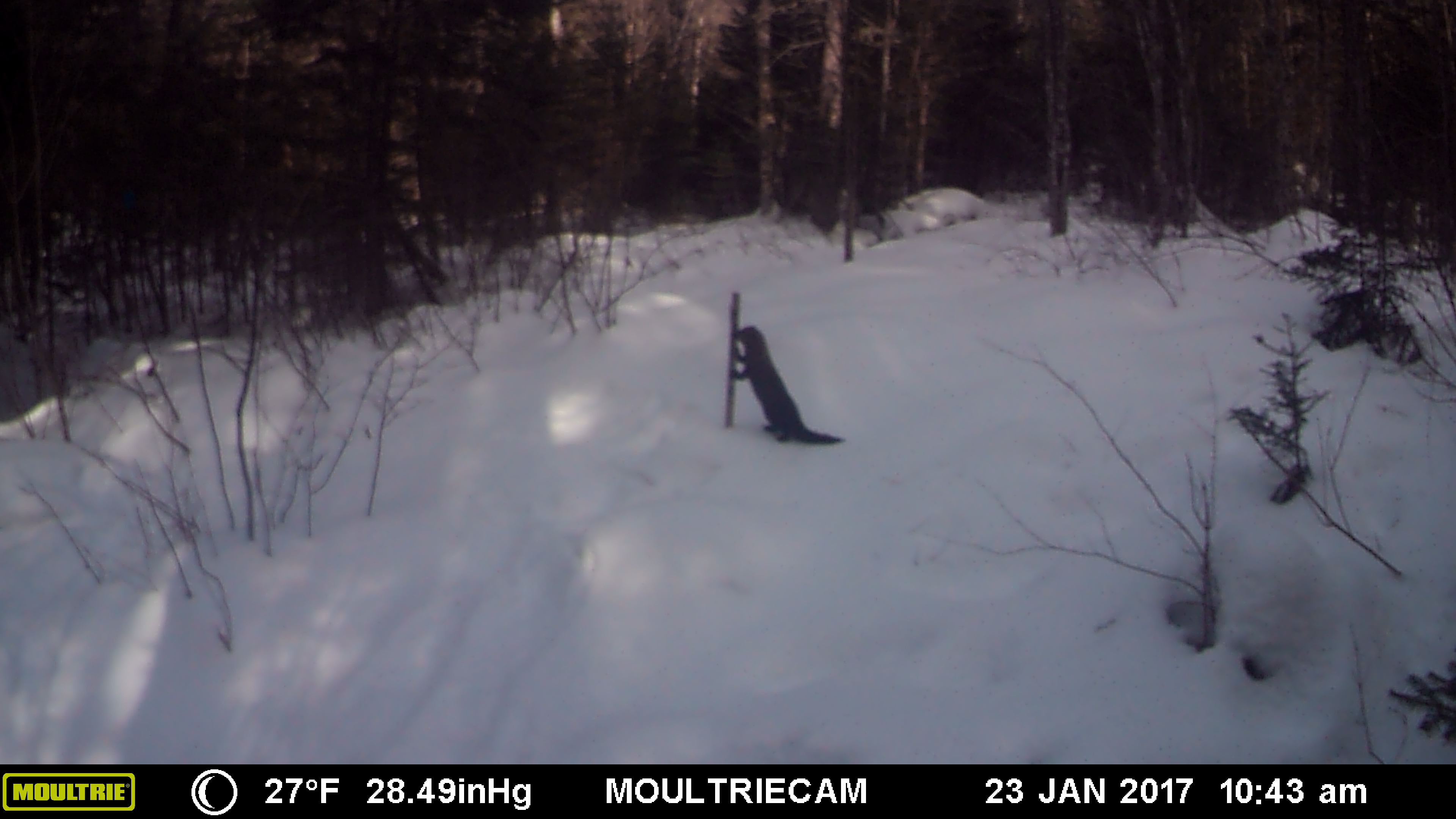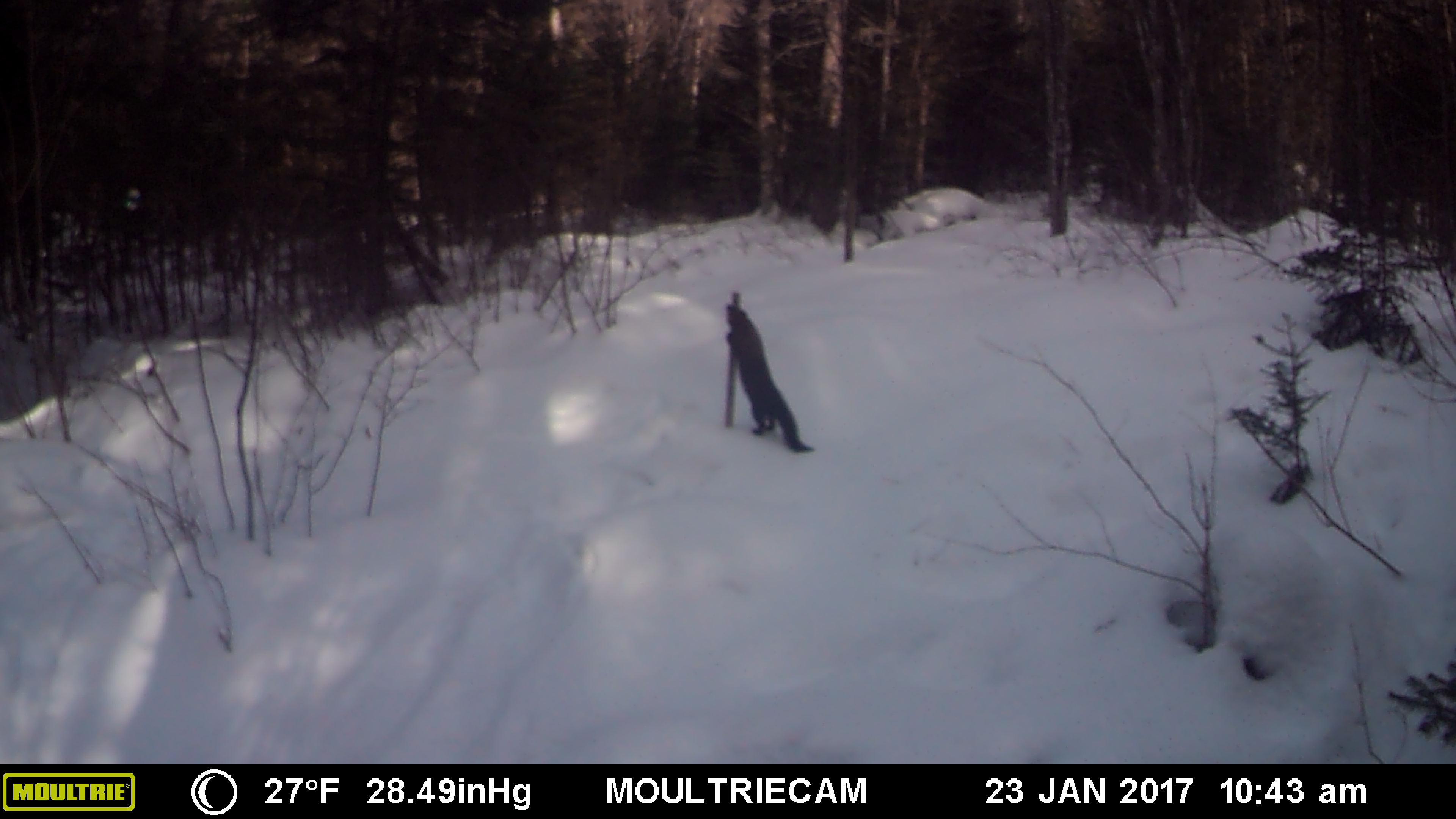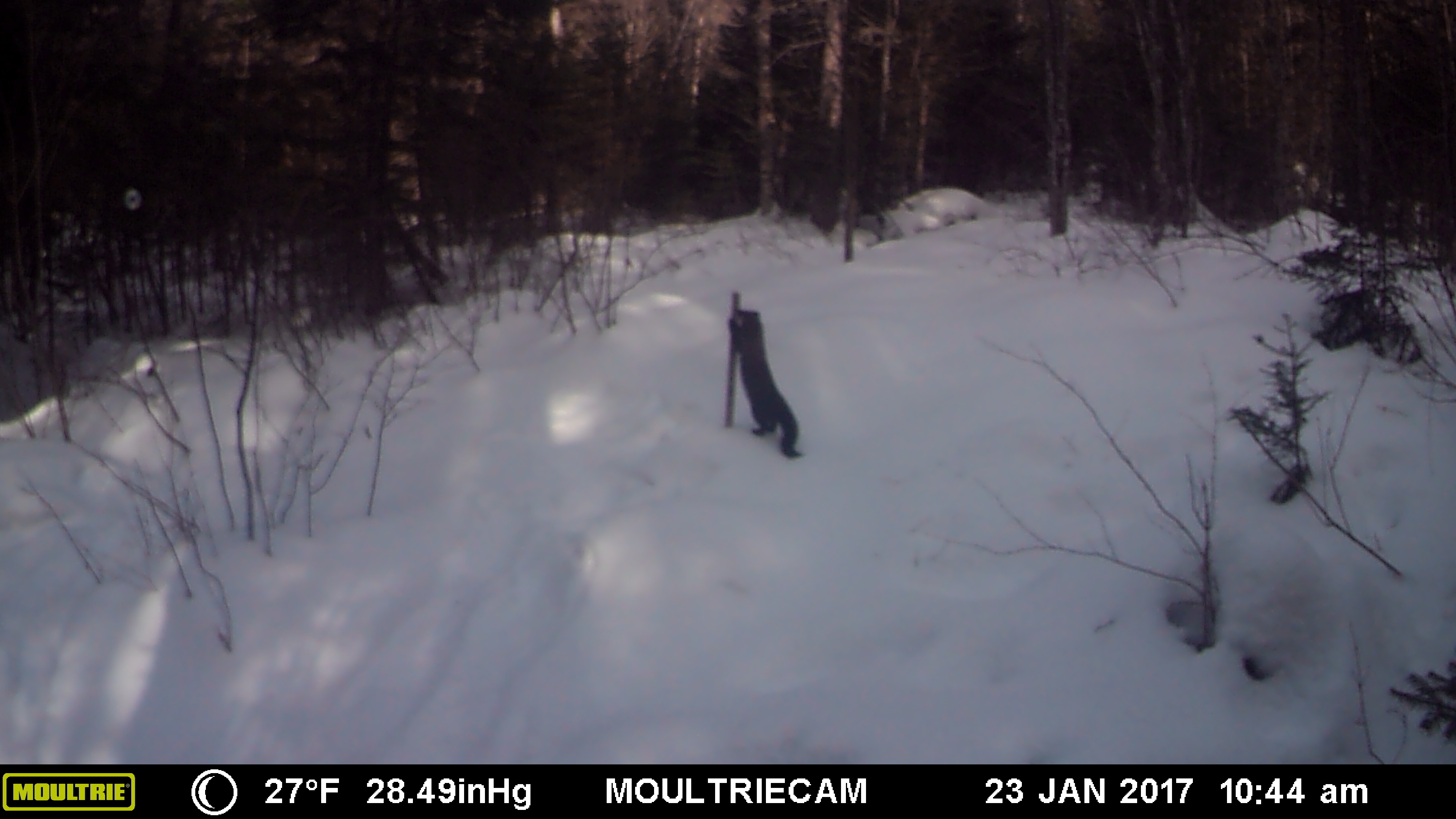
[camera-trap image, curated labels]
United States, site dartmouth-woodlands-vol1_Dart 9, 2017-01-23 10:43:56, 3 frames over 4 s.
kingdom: Animalia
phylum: Chordata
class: Mammalia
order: Carnivora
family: Mustelidae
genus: Pekania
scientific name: Pekania pennanti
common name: fisher